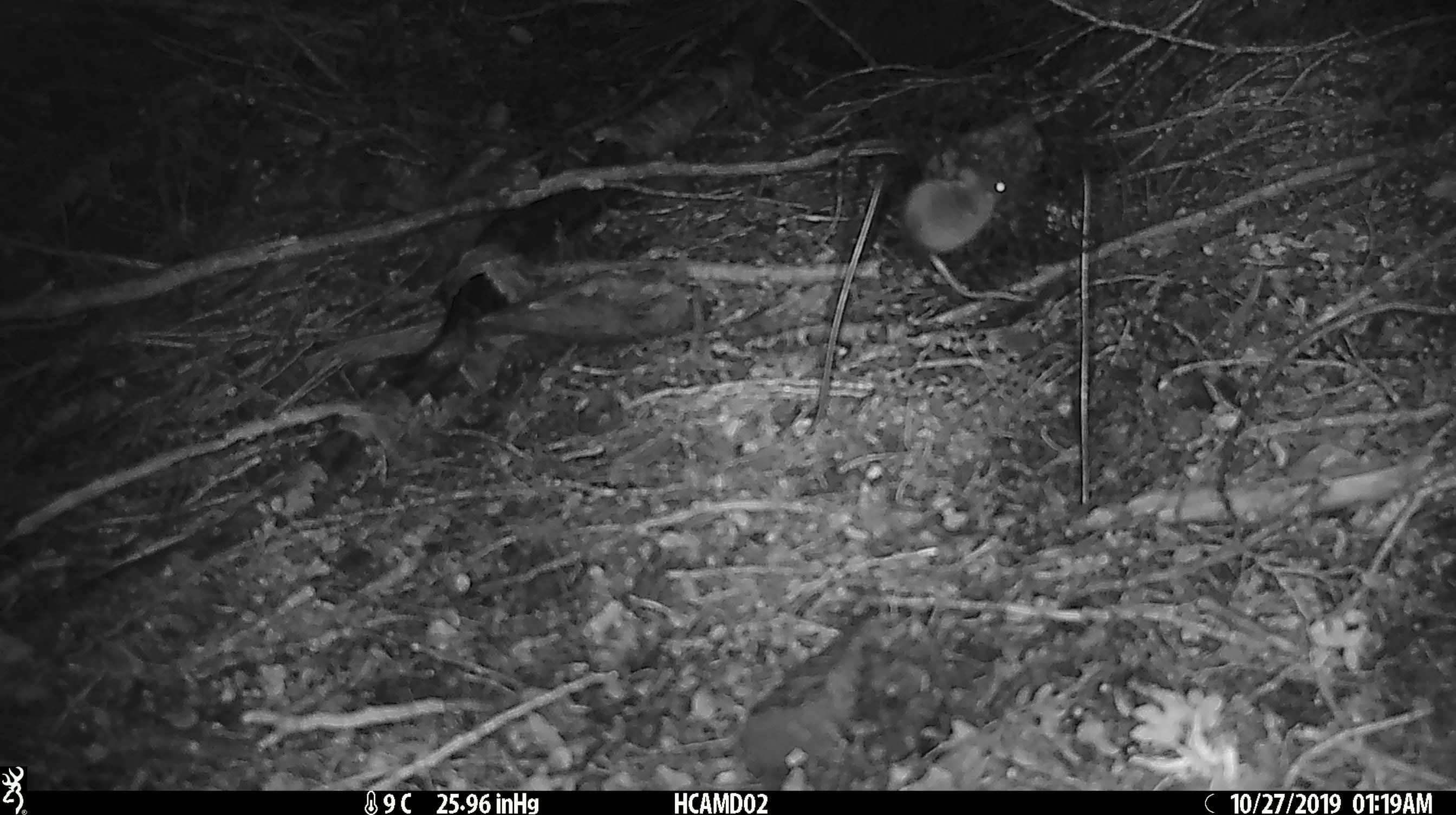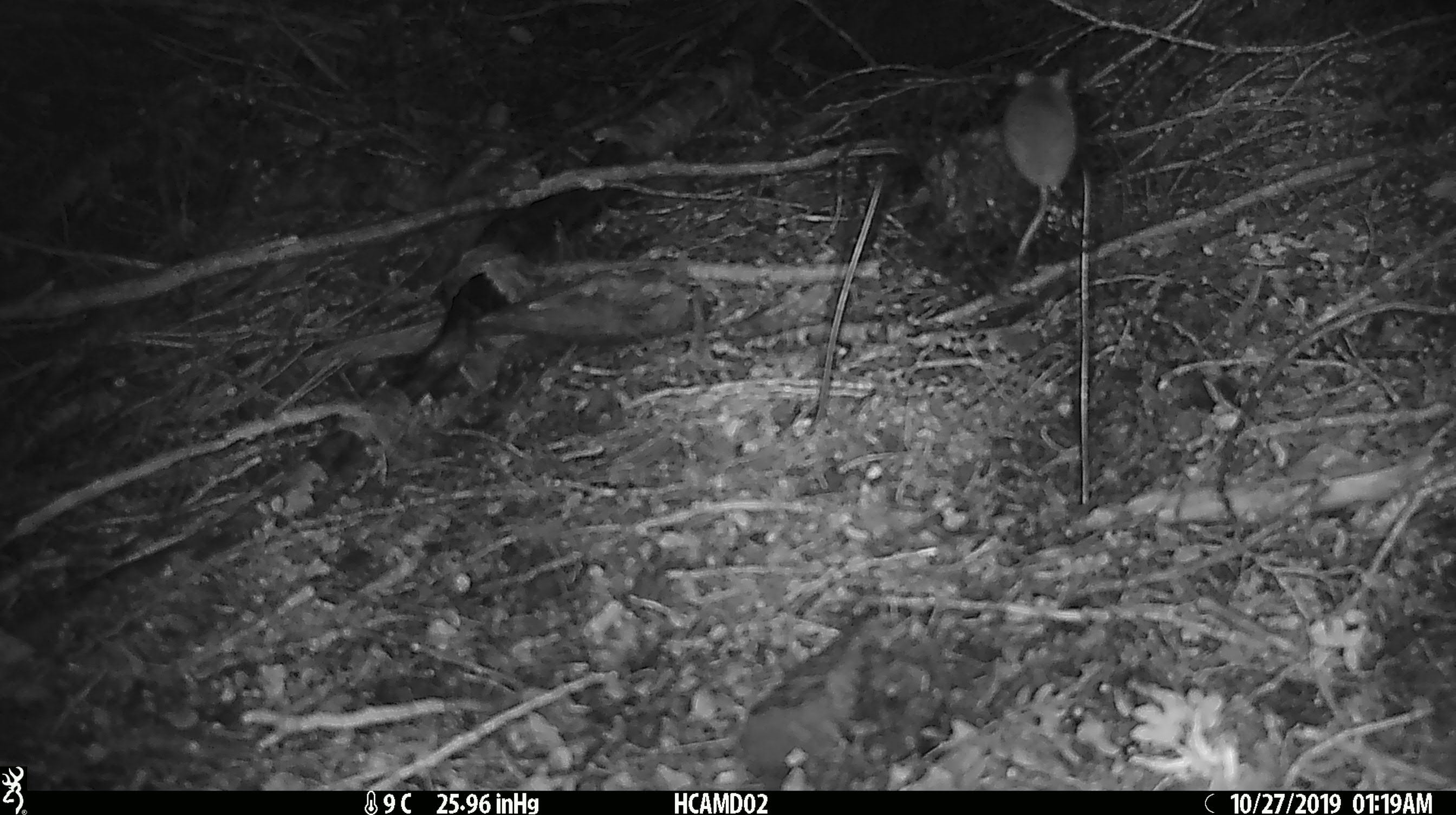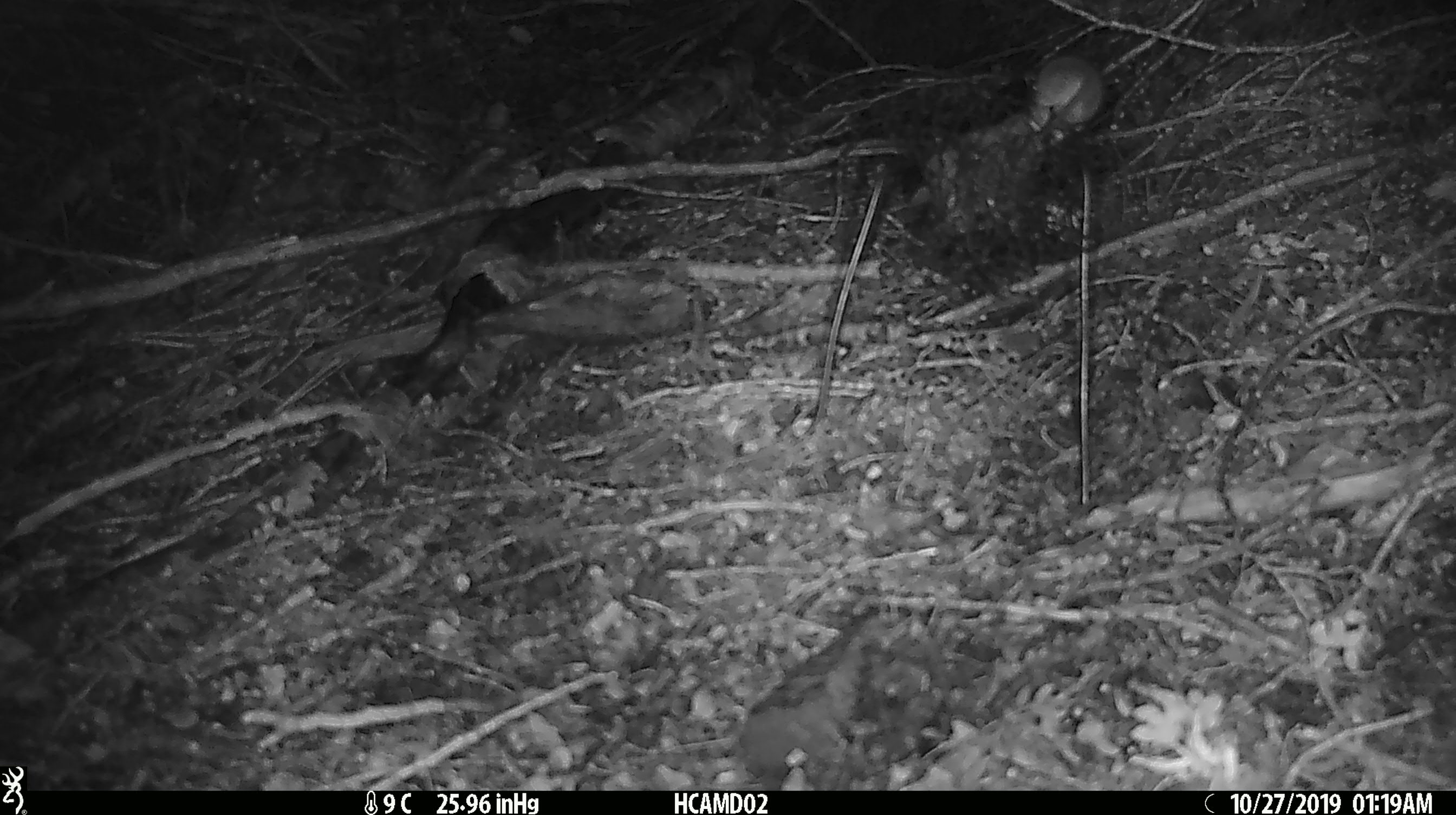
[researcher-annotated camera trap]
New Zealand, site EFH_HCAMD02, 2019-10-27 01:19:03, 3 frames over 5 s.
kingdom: Animalia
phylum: Chordata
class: Mammalia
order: Rodentia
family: Muridae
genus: Mus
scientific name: Mus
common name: mouse